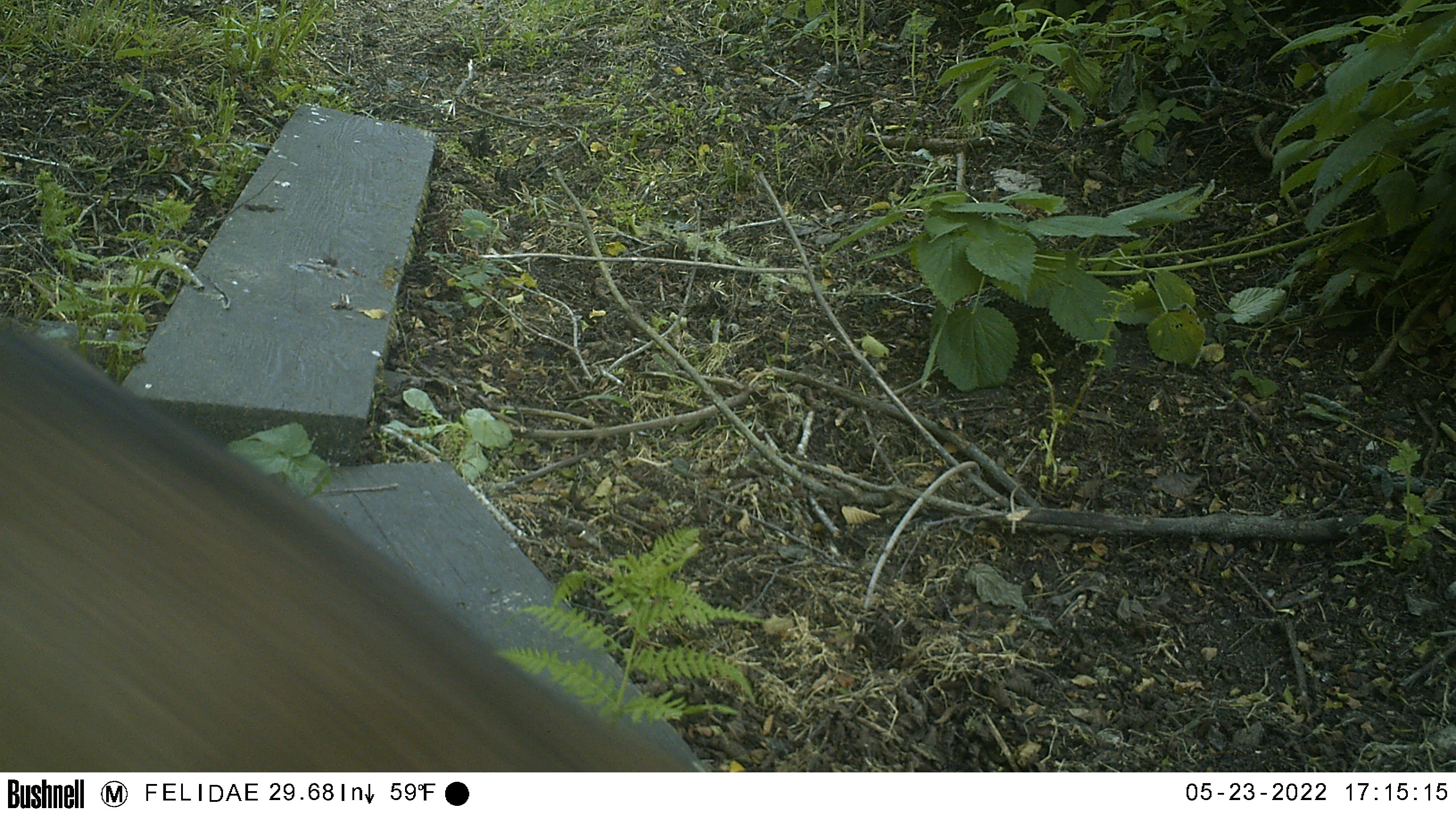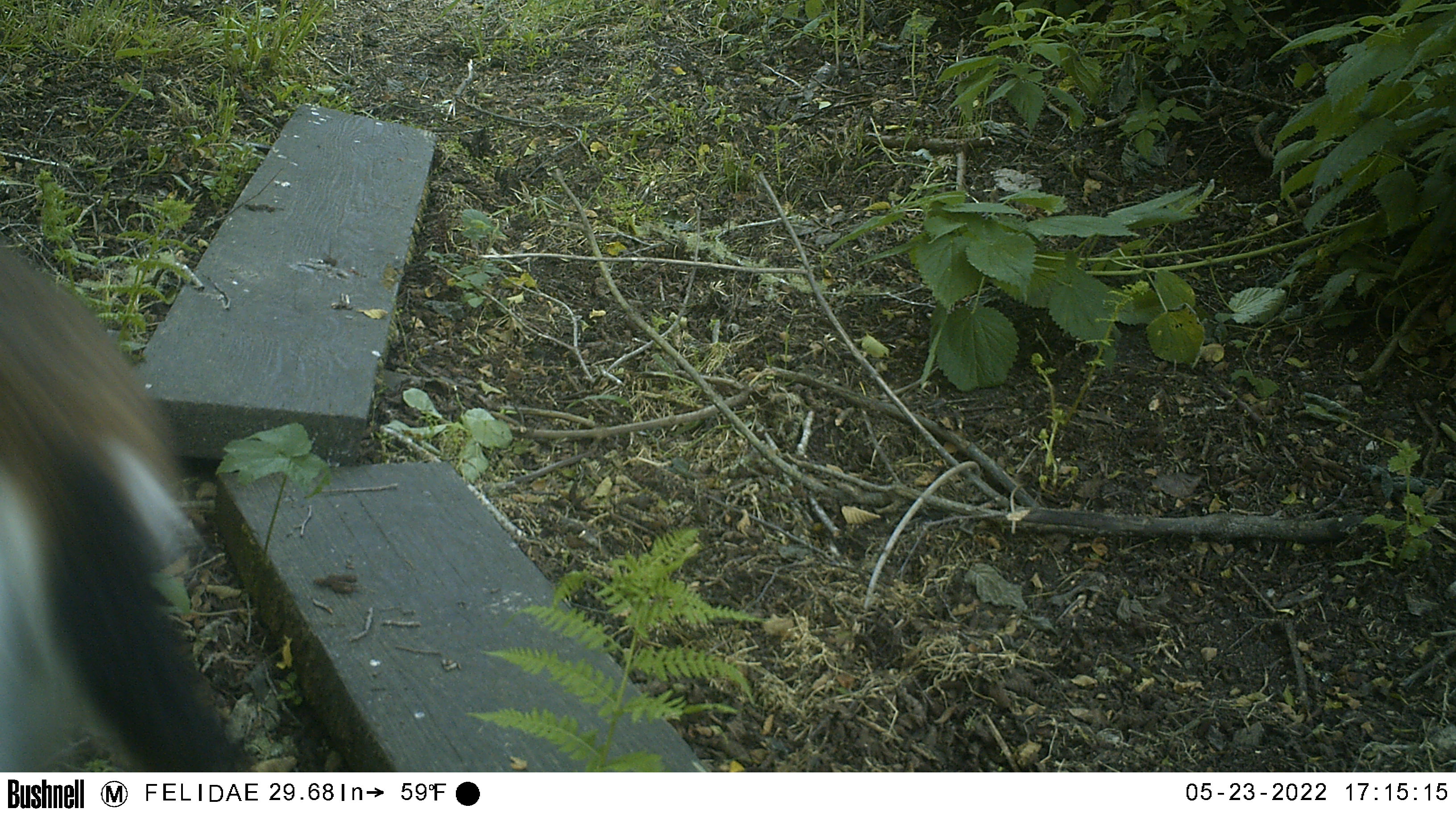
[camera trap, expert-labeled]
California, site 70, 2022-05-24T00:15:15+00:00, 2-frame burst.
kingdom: Animalia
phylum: Chordata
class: Mammalia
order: Artiodactyla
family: Cervidae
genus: Odocoileus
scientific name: Odocoileus hemionus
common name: mule deer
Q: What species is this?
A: Mule deer (Odocoileus hemionus).